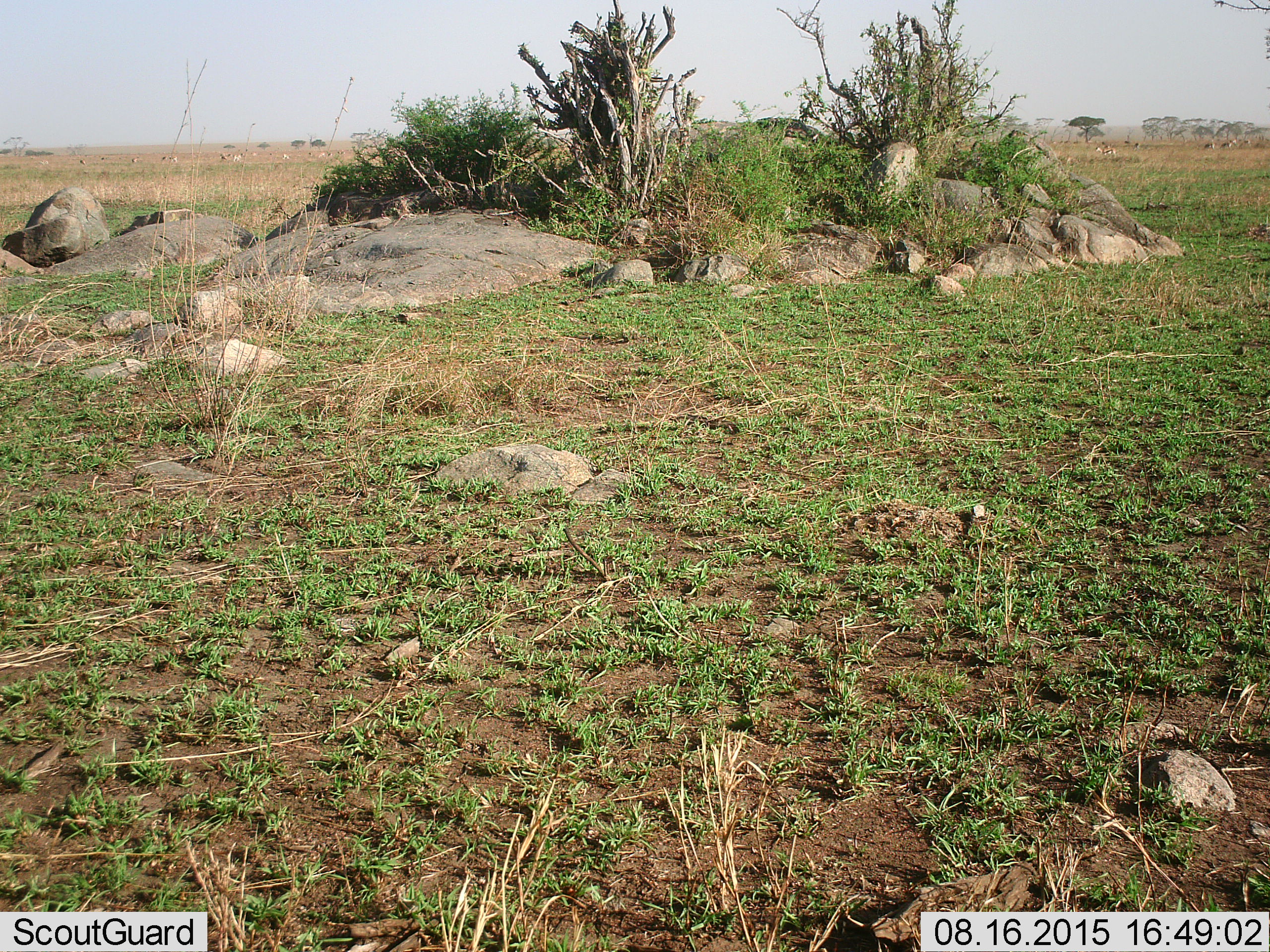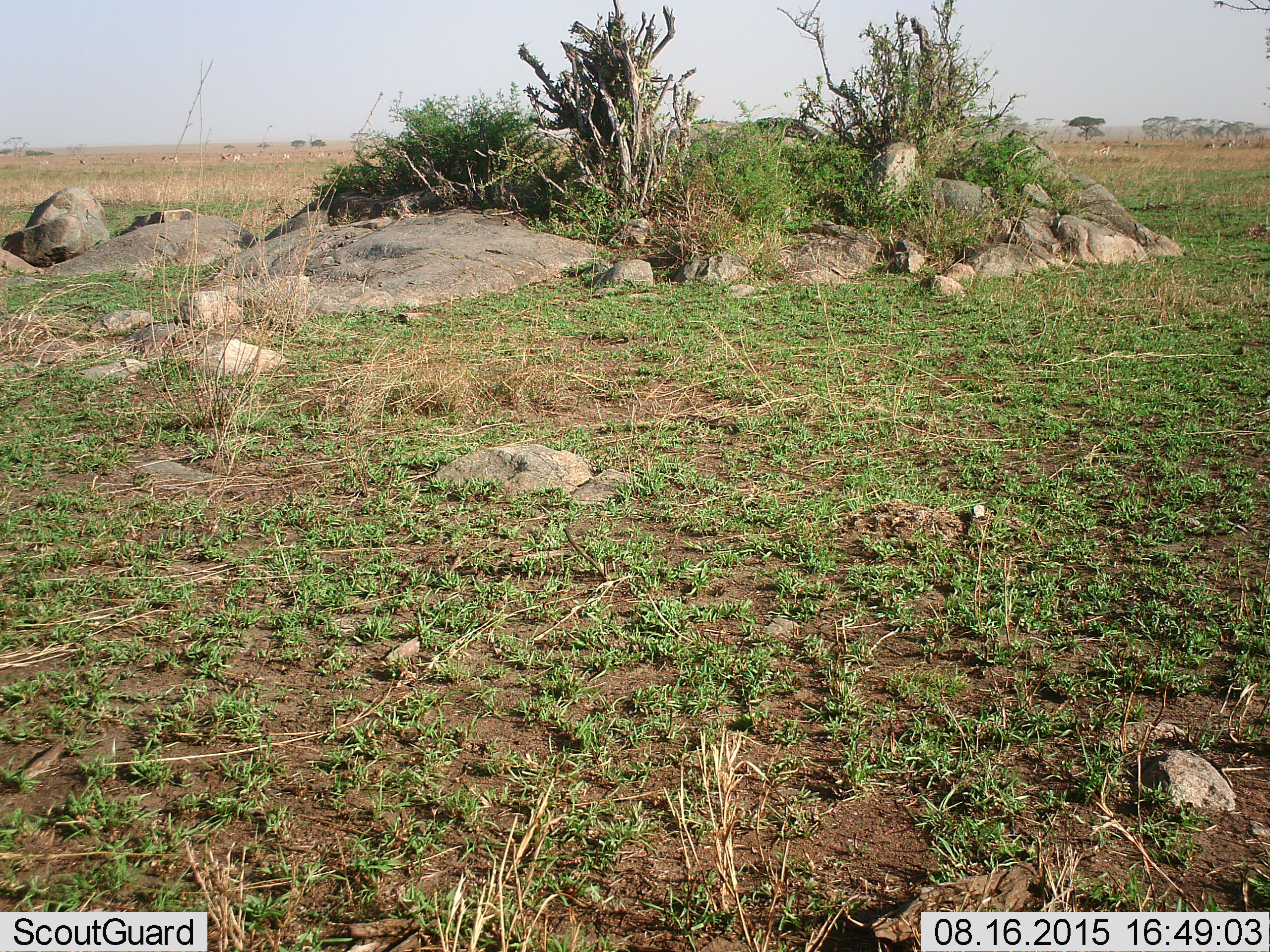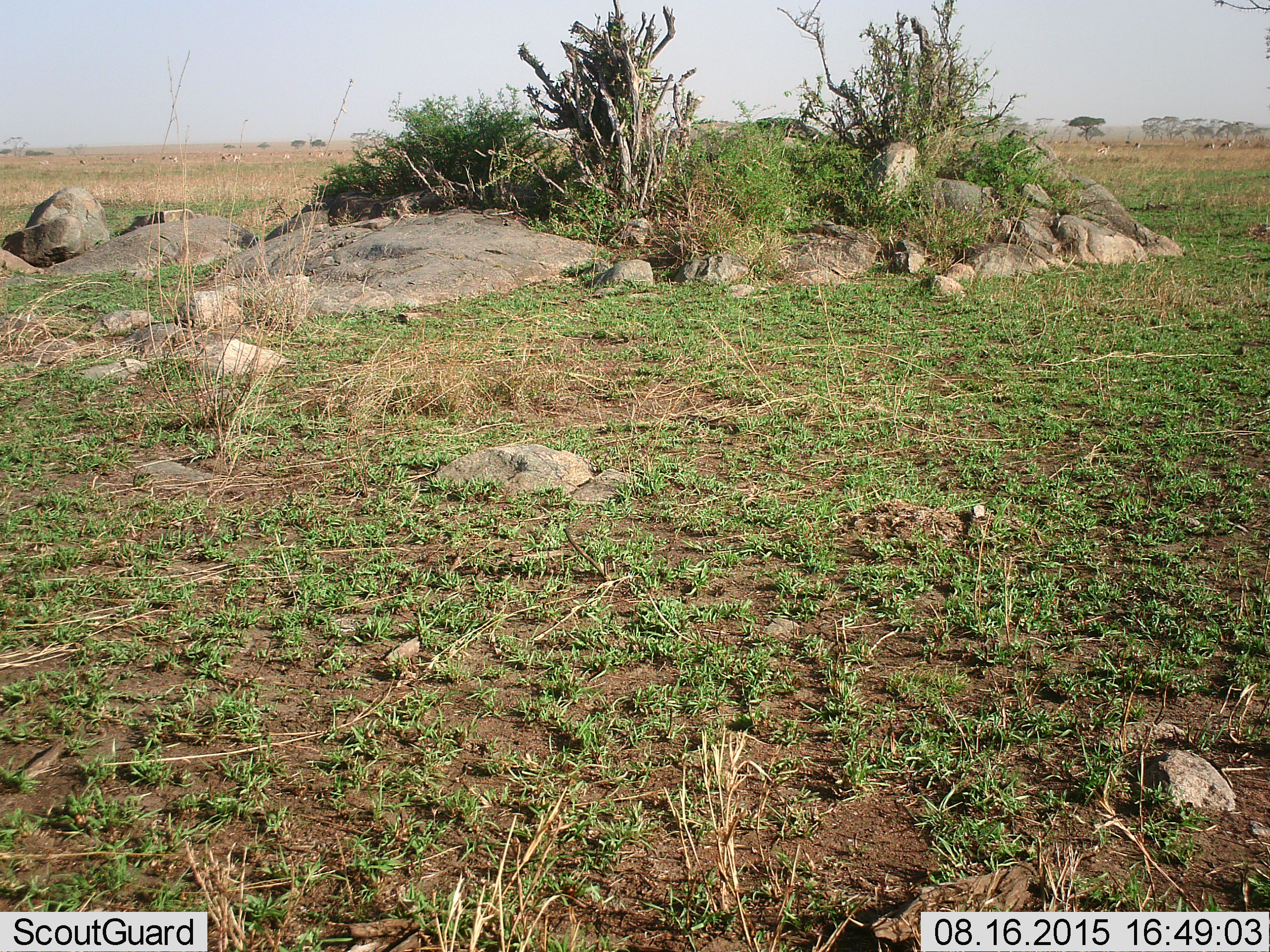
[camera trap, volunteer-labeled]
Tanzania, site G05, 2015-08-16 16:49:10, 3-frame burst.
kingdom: Animalia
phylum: Chordata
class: Mammalia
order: Artiodactyla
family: Bovidae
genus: Eudorcas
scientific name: Eudorcas thomsonii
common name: thomson's gazelle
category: gazellethomsons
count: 11-50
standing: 40%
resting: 0%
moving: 50%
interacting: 0%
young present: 10%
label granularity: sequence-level